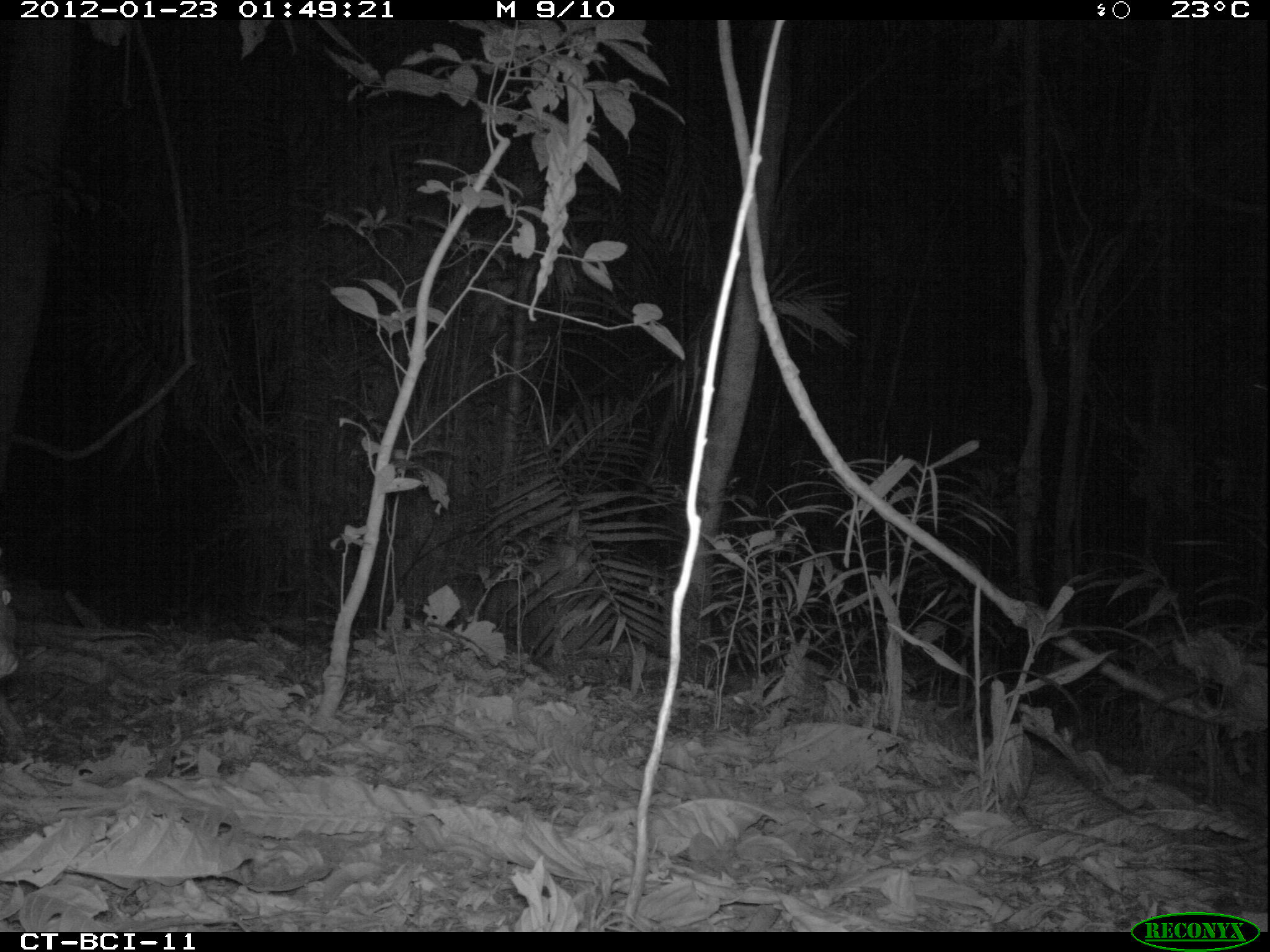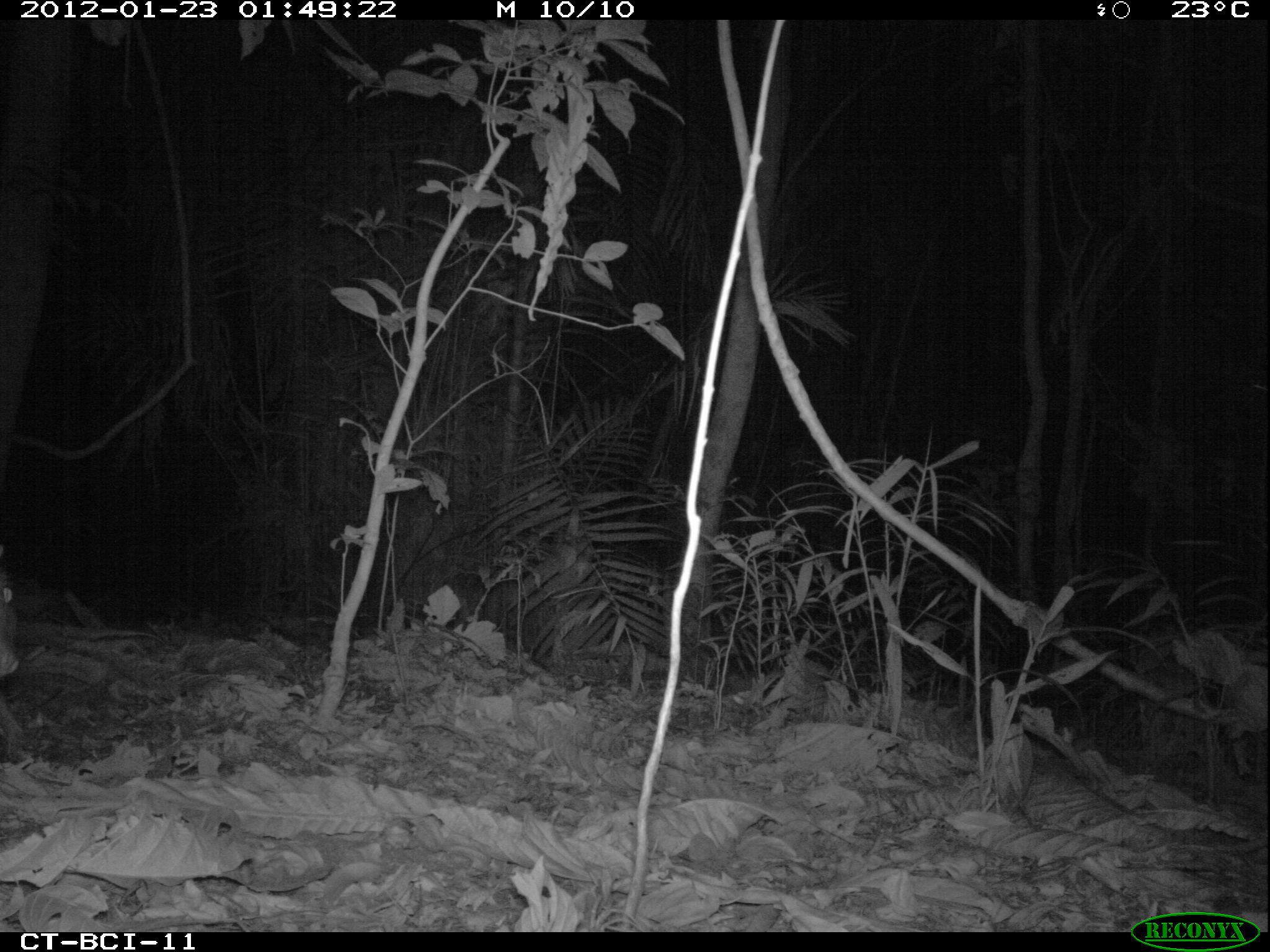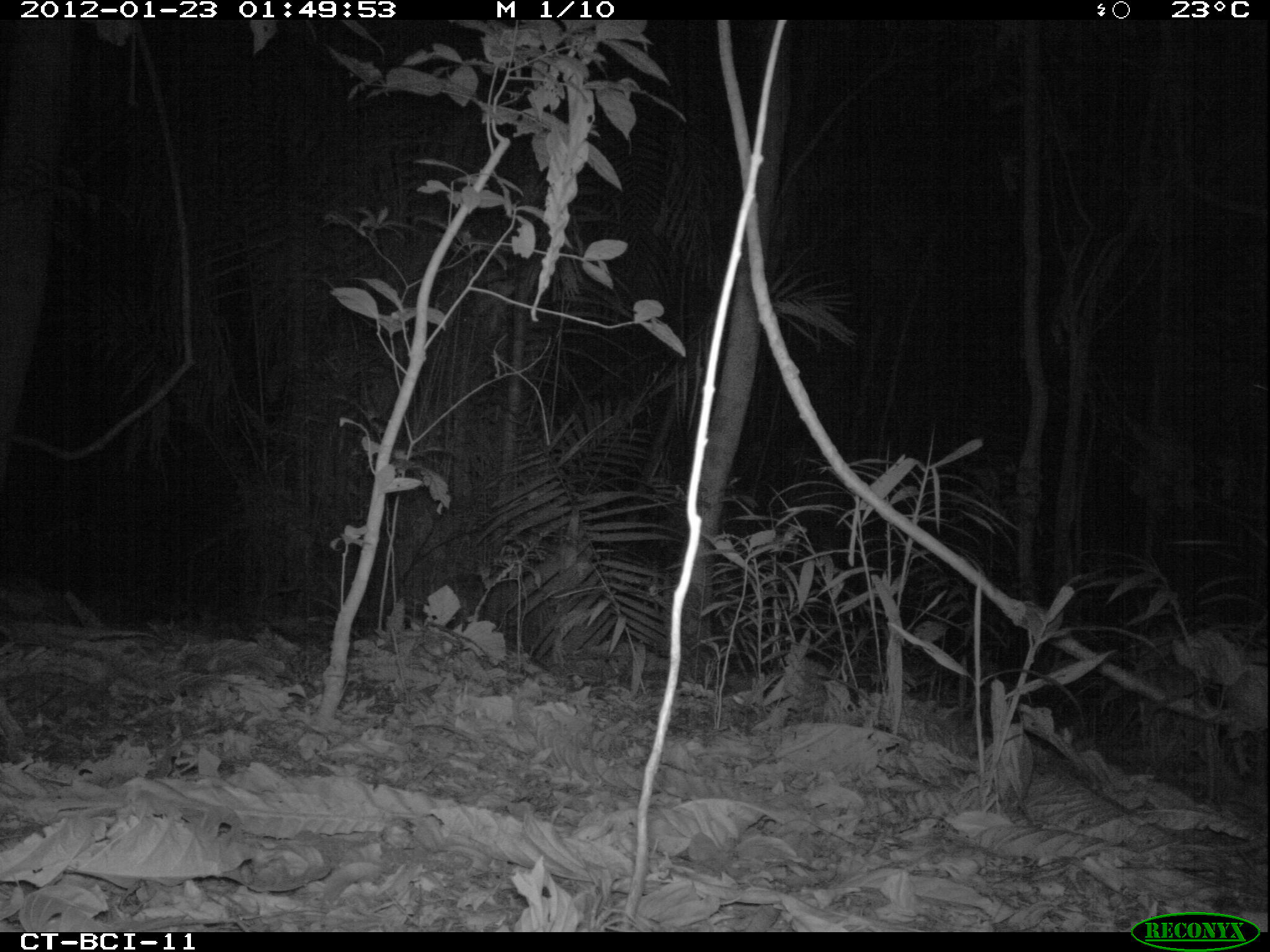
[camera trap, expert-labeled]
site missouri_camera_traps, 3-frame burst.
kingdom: Animalia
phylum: Chordata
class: Mammalia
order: Rodentia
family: Cuniculidae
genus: Cuniculus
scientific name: Cuniculus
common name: paca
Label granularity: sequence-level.